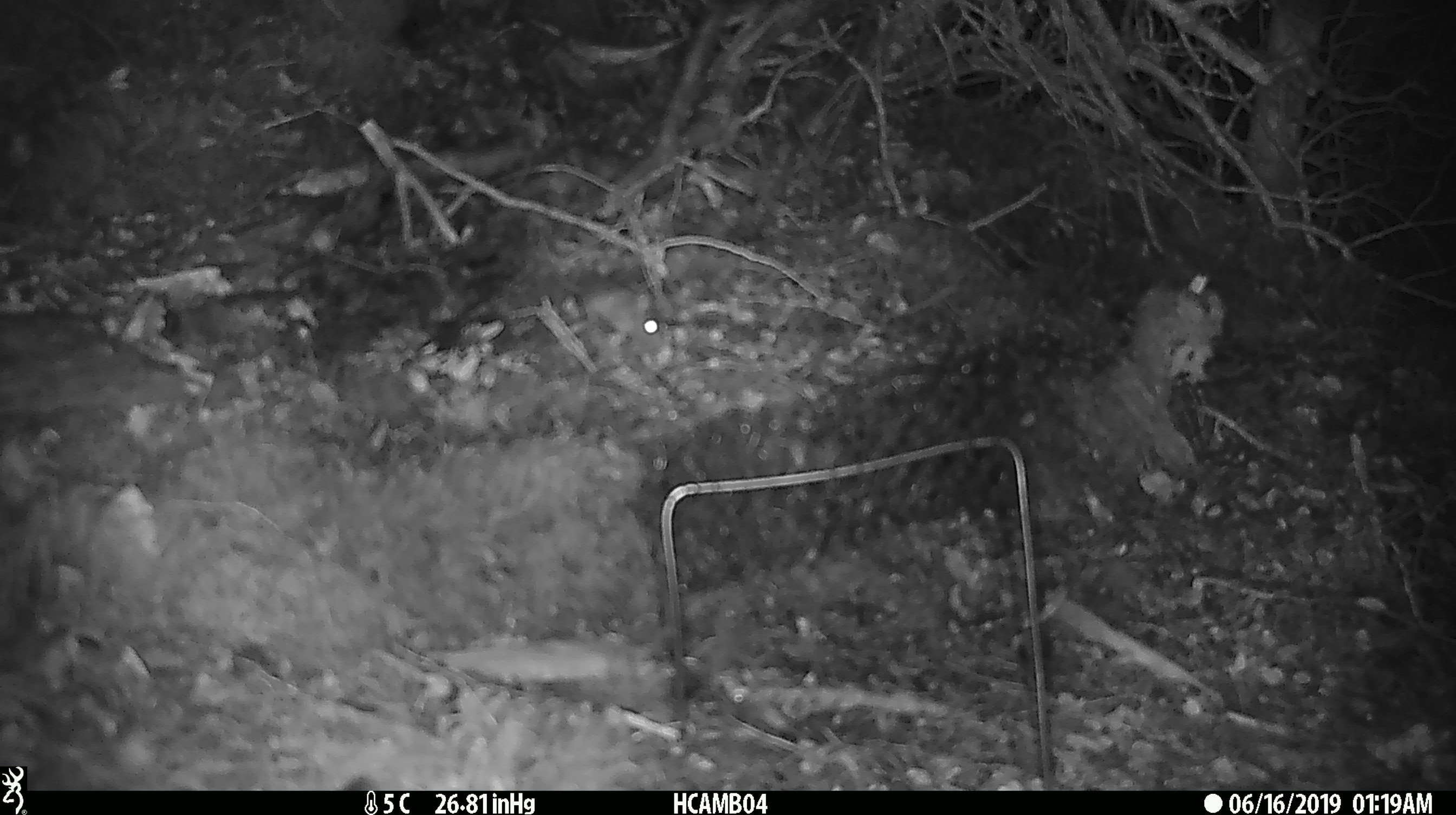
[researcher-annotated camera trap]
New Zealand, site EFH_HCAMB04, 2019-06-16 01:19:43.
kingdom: Animalia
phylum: Chordata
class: Mammalia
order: Rodentia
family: Muridae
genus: Mus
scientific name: Mus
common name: mouse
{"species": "mouse (Mus)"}